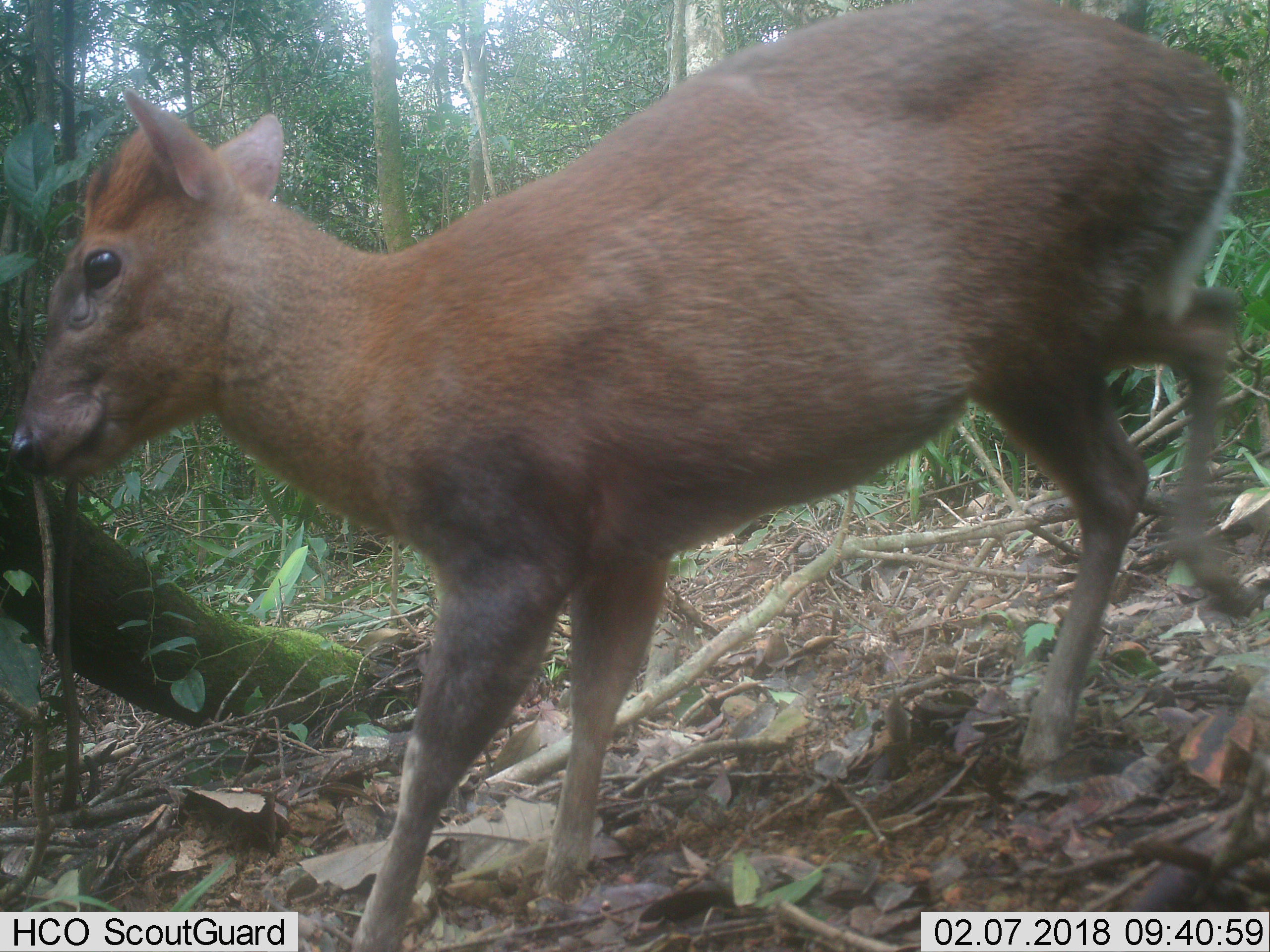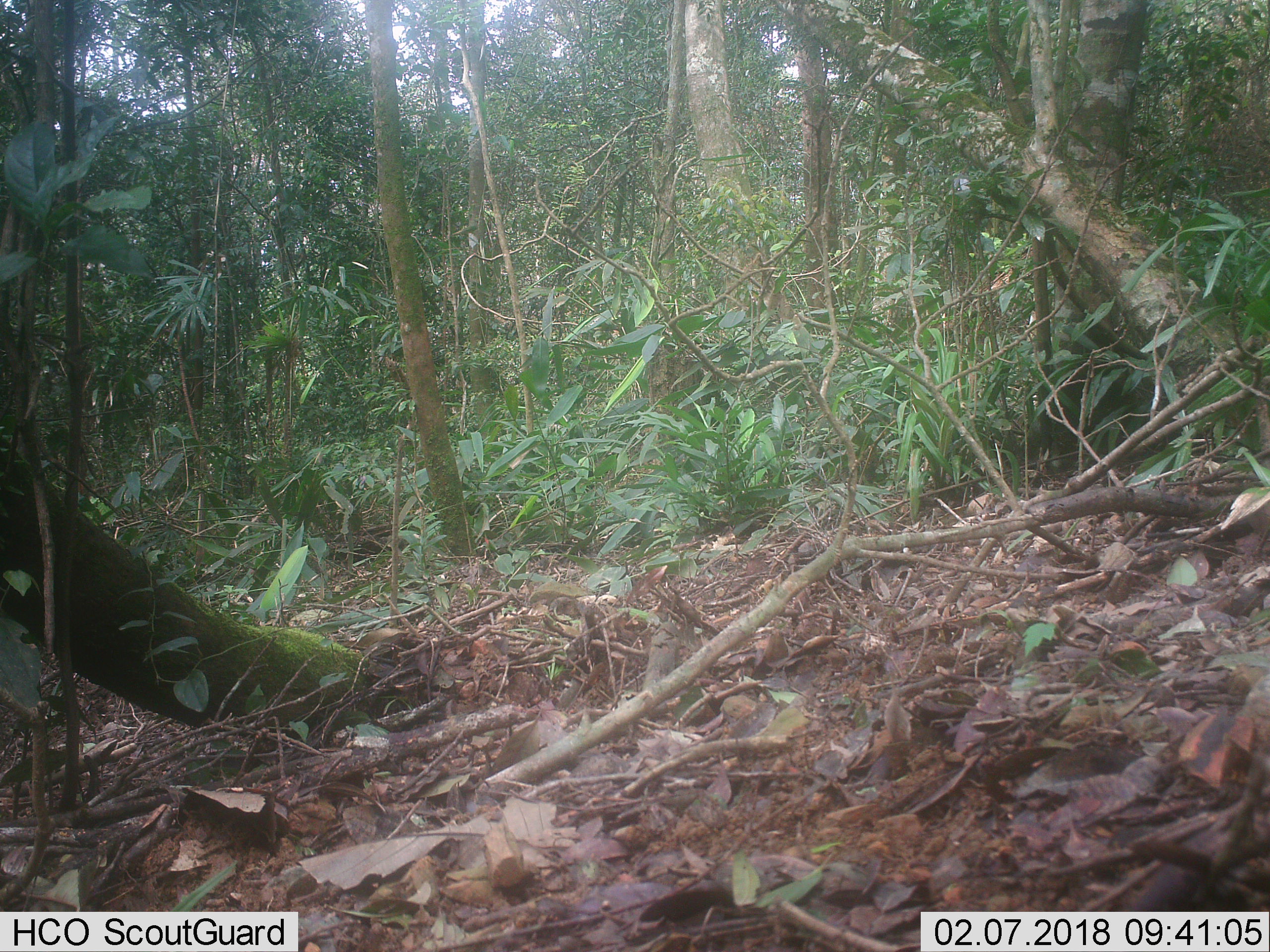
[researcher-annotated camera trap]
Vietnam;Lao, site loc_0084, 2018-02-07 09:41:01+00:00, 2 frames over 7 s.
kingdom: Animalia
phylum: Chordata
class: Mammalia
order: Artiodactyla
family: Cervidae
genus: Muntiacus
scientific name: Muntiacus rooseveltorum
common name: roosevelt's muntjac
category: roosevelts muntjac group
Roosevelts muntjac group (roosevelt's muntjac) (Muntiacus rooseveltorum). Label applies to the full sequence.